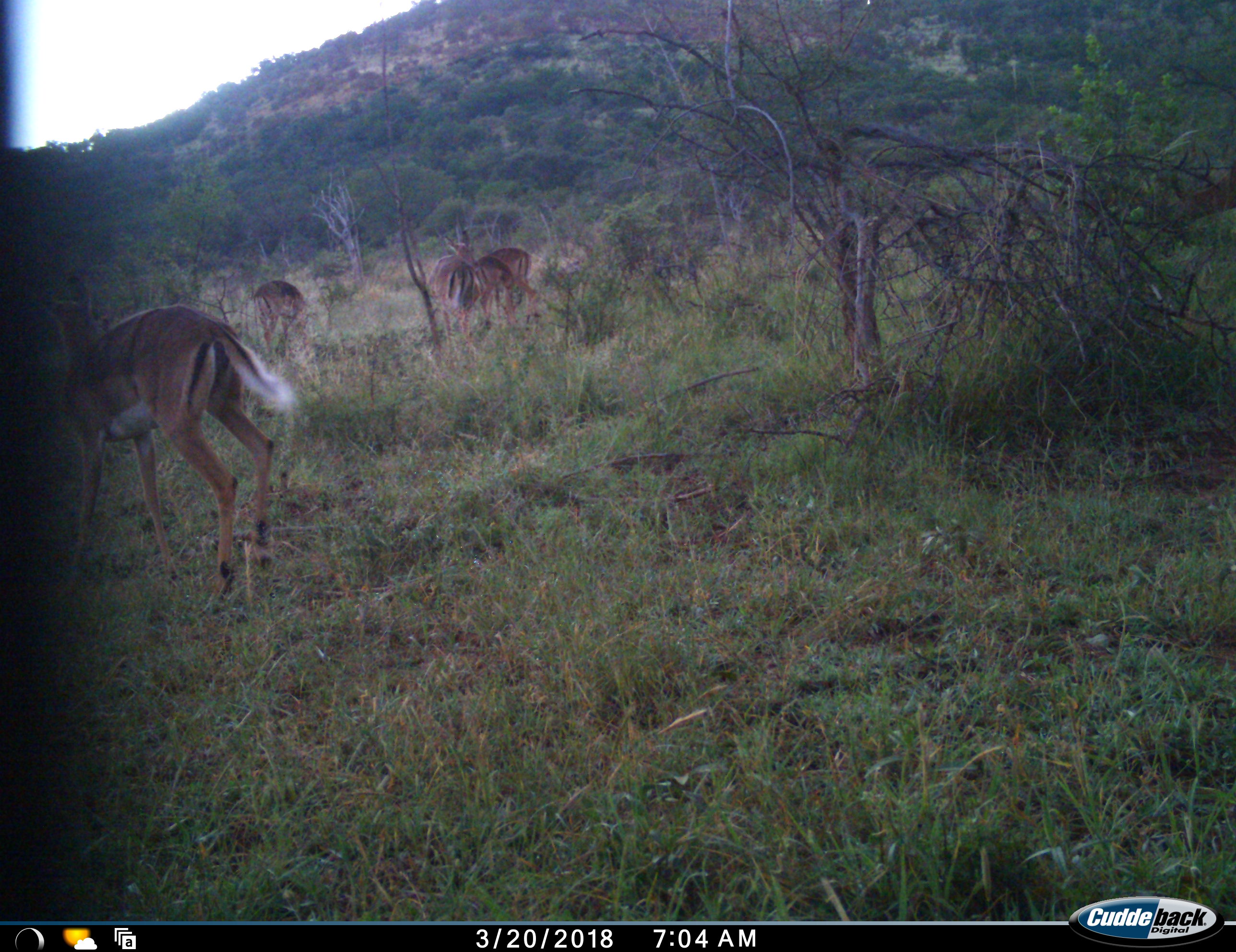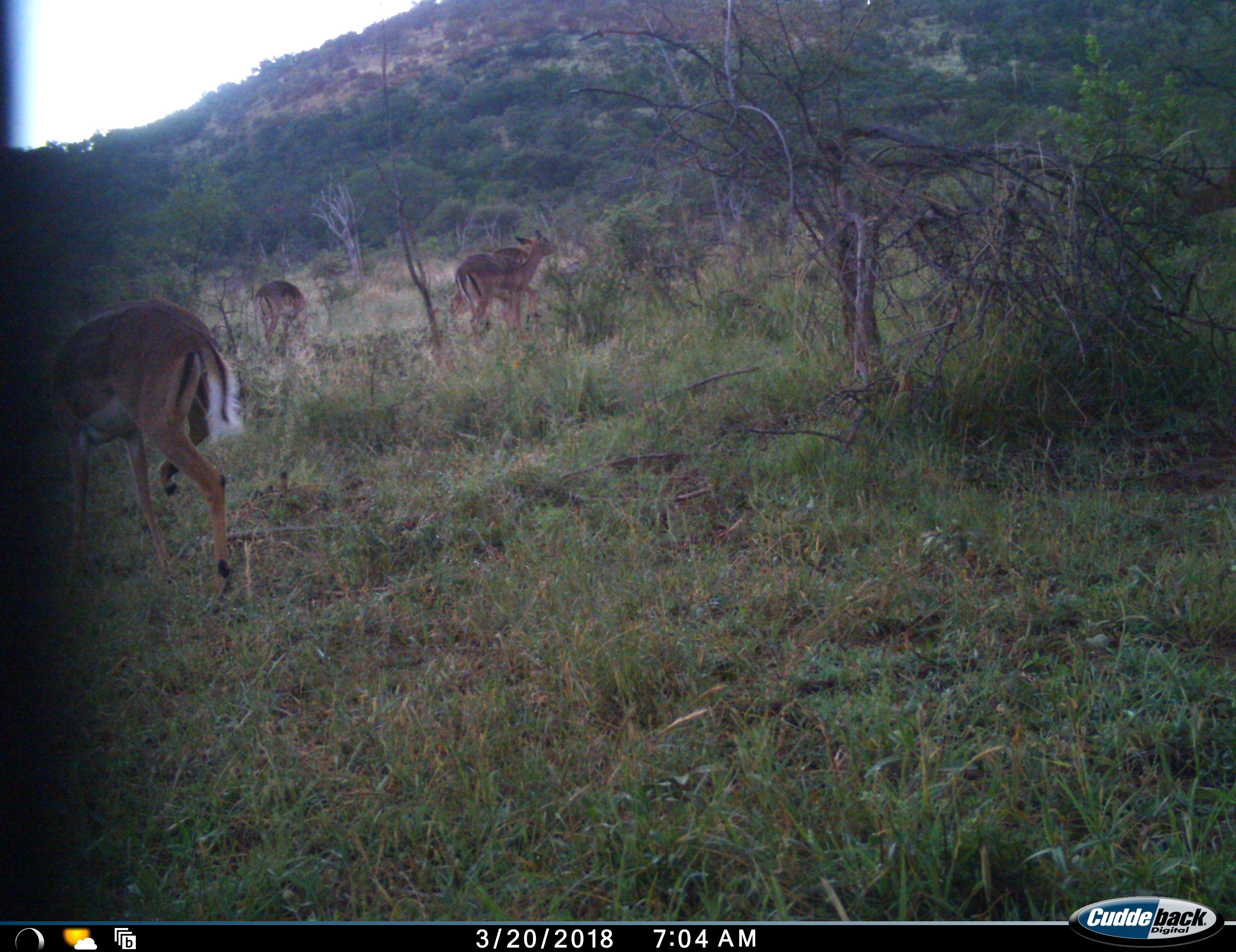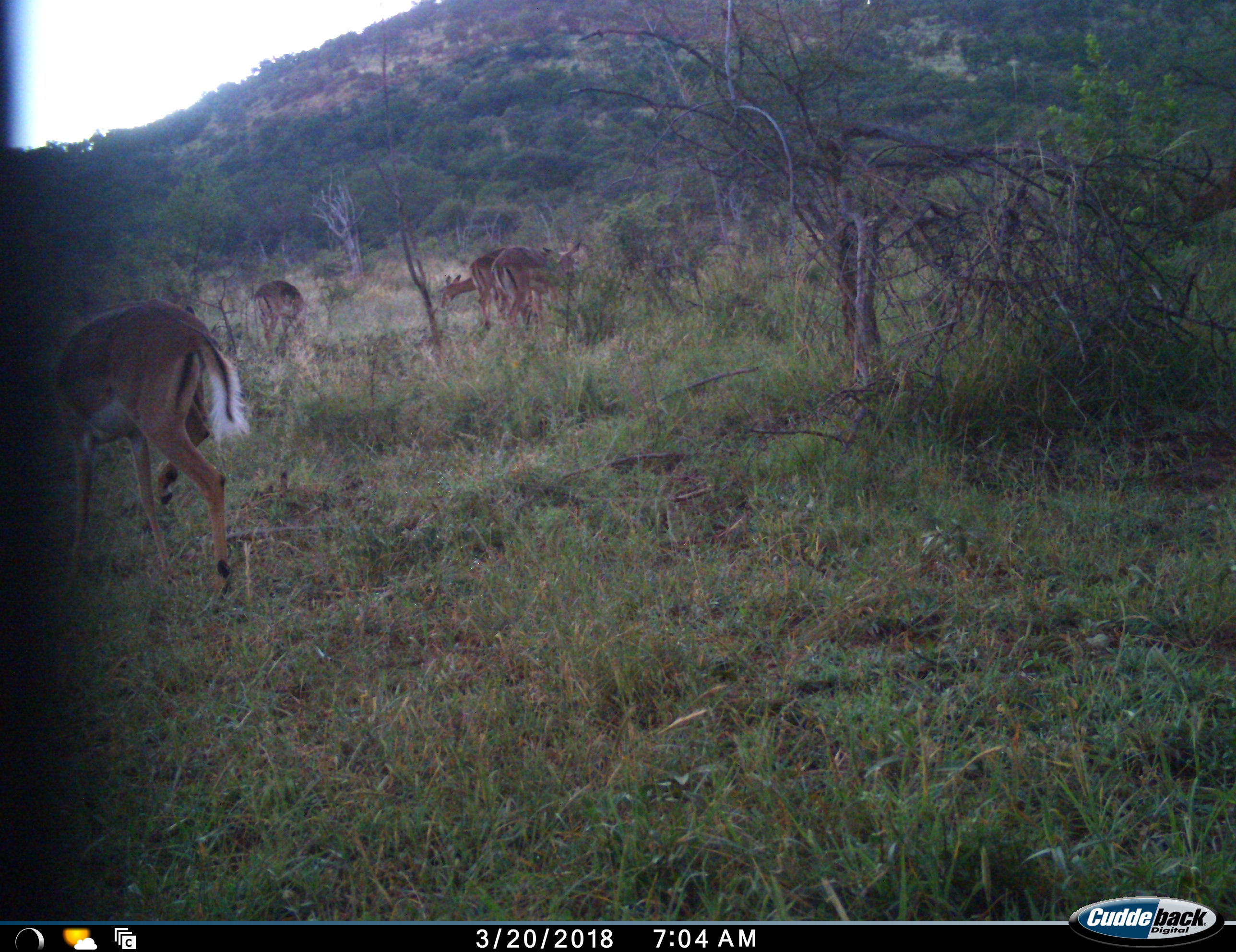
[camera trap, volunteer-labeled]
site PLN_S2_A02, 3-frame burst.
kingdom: Animalia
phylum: Chordata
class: Mammalia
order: Artiodactyla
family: Bovidae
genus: Aepyceros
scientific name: Aepyceros melampus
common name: impala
Impala (Aepyceros melampus), count 5. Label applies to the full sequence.